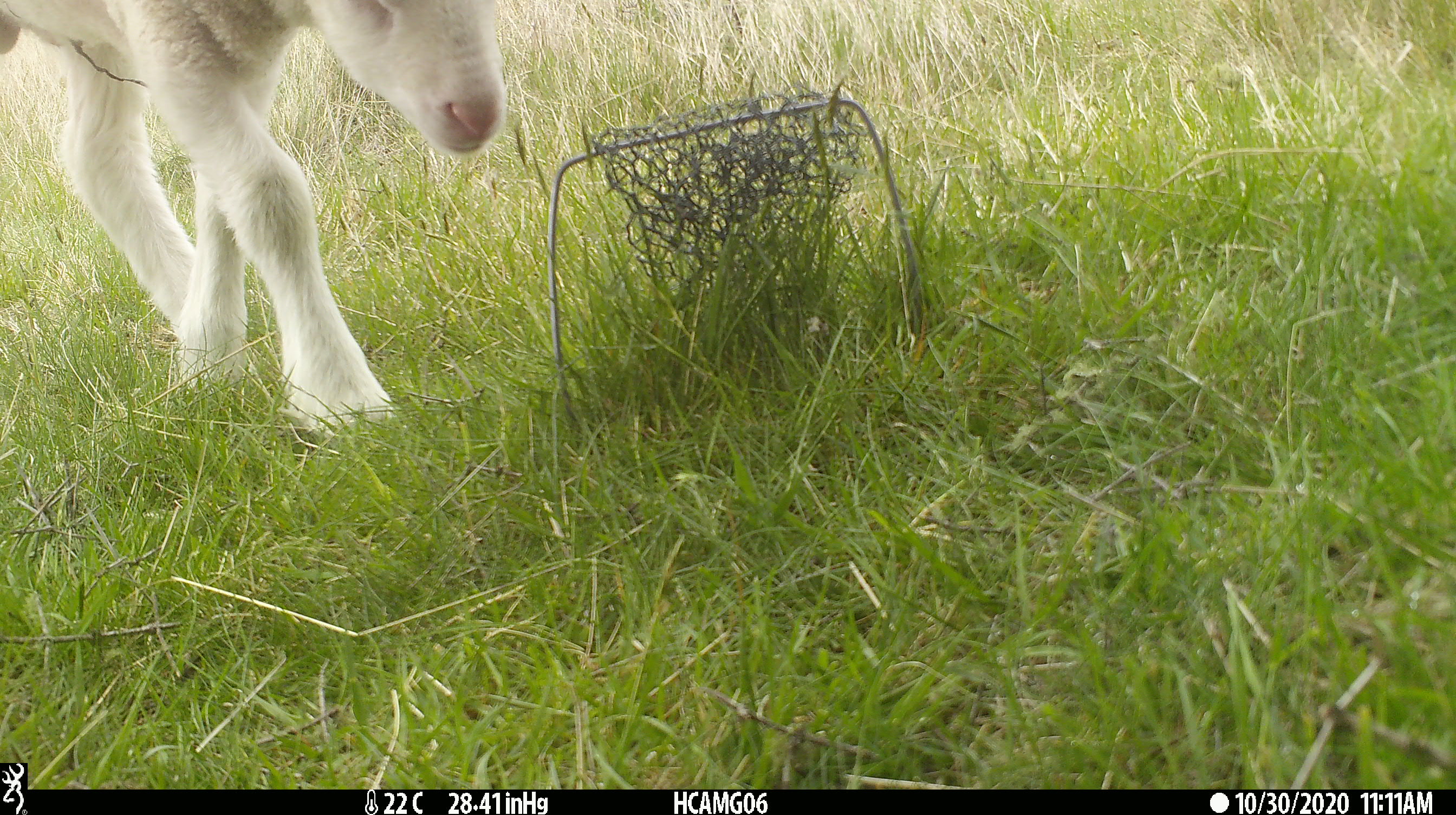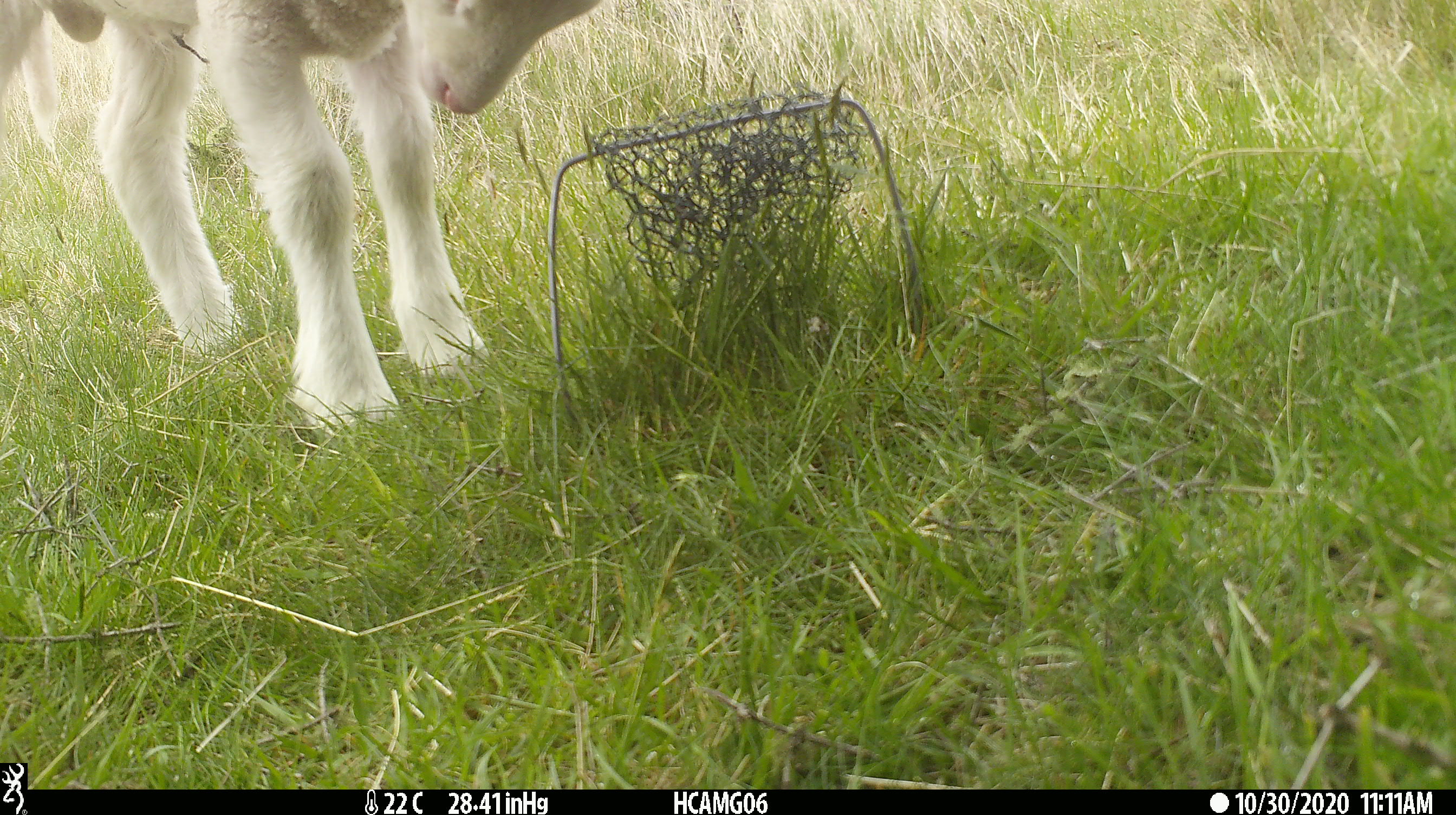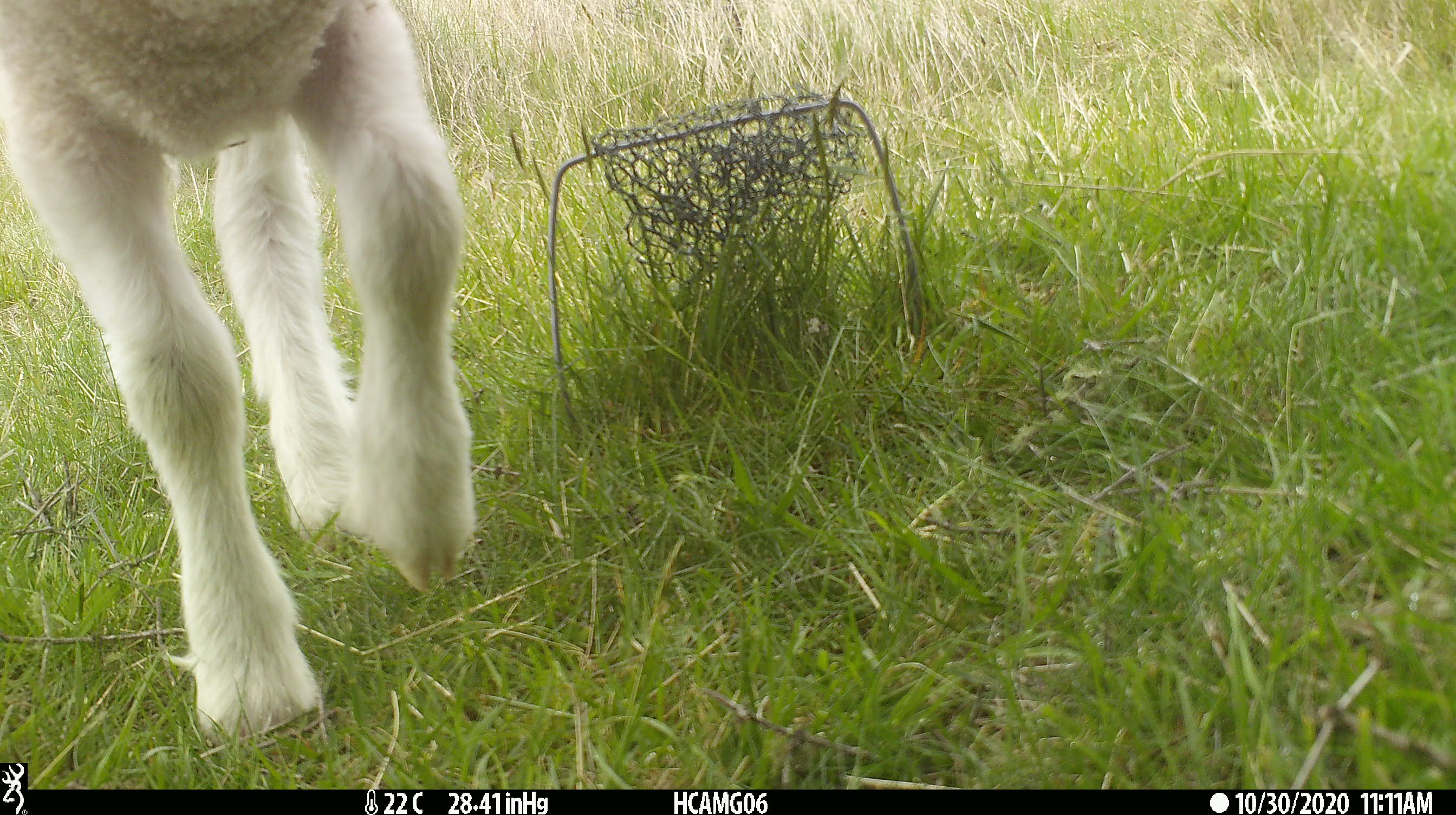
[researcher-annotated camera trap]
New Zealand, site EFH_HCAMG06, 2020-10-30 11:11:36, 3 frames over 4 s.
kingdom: Animalia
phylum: Chordata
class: Mammalia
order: Artiodactyla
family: Bovidae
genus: Ovis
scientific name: Ovis aries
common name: domestic sheep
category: sheep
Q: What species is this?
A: Sheep (domestic sheep) (Ovis aries).